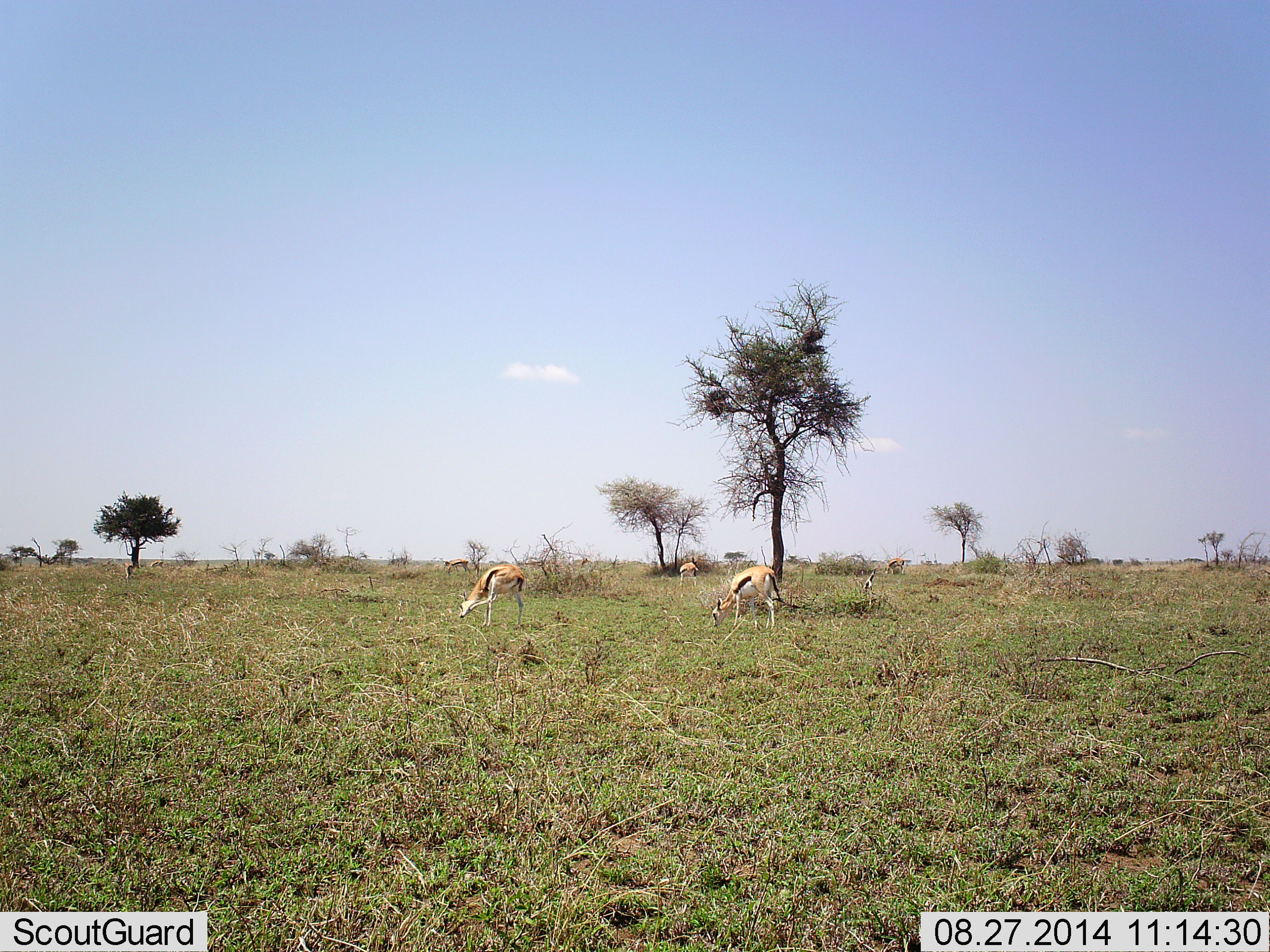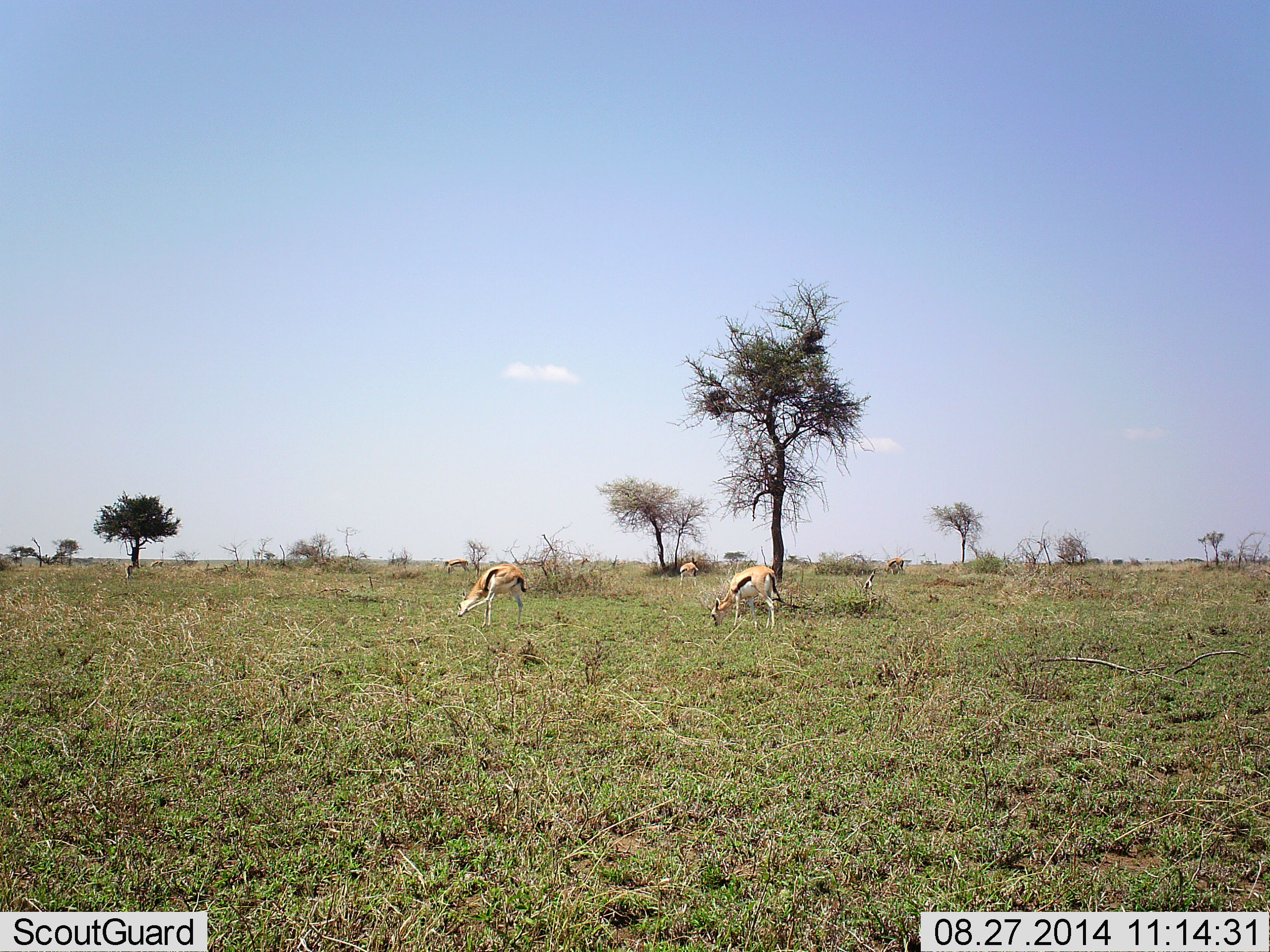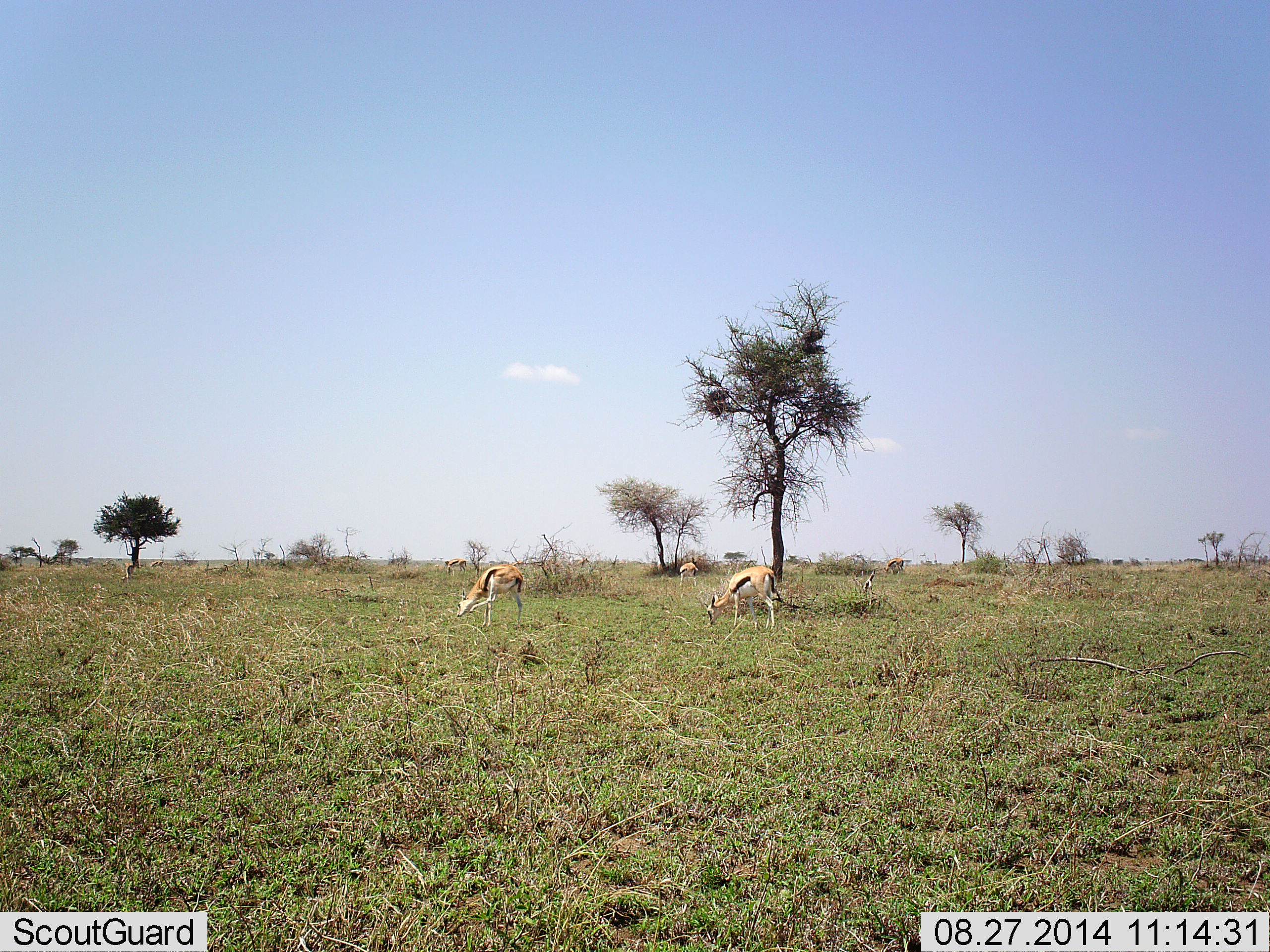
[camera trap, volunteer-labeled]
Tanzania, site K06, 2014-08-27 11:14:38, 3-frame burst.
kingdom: Animalia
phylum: Chordata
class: Mammalia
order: Artiodactyla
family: Bovidae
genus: Eudorcas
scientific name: Eudorcas thomsonii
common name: thomson's gazelle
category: gazellethomsons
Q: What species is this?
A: Gazellethomsons (thomson's gazelle) (Eudorcas thomsonii).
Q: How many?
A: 4.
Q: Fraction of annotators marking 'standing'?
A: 30%.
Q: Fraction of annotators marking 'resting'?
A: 0%.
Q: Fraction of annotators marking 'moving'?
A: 0%.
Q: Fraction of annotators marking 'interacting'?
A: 0%.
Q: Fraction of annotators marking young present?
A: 0%.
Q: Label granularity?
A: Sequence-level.